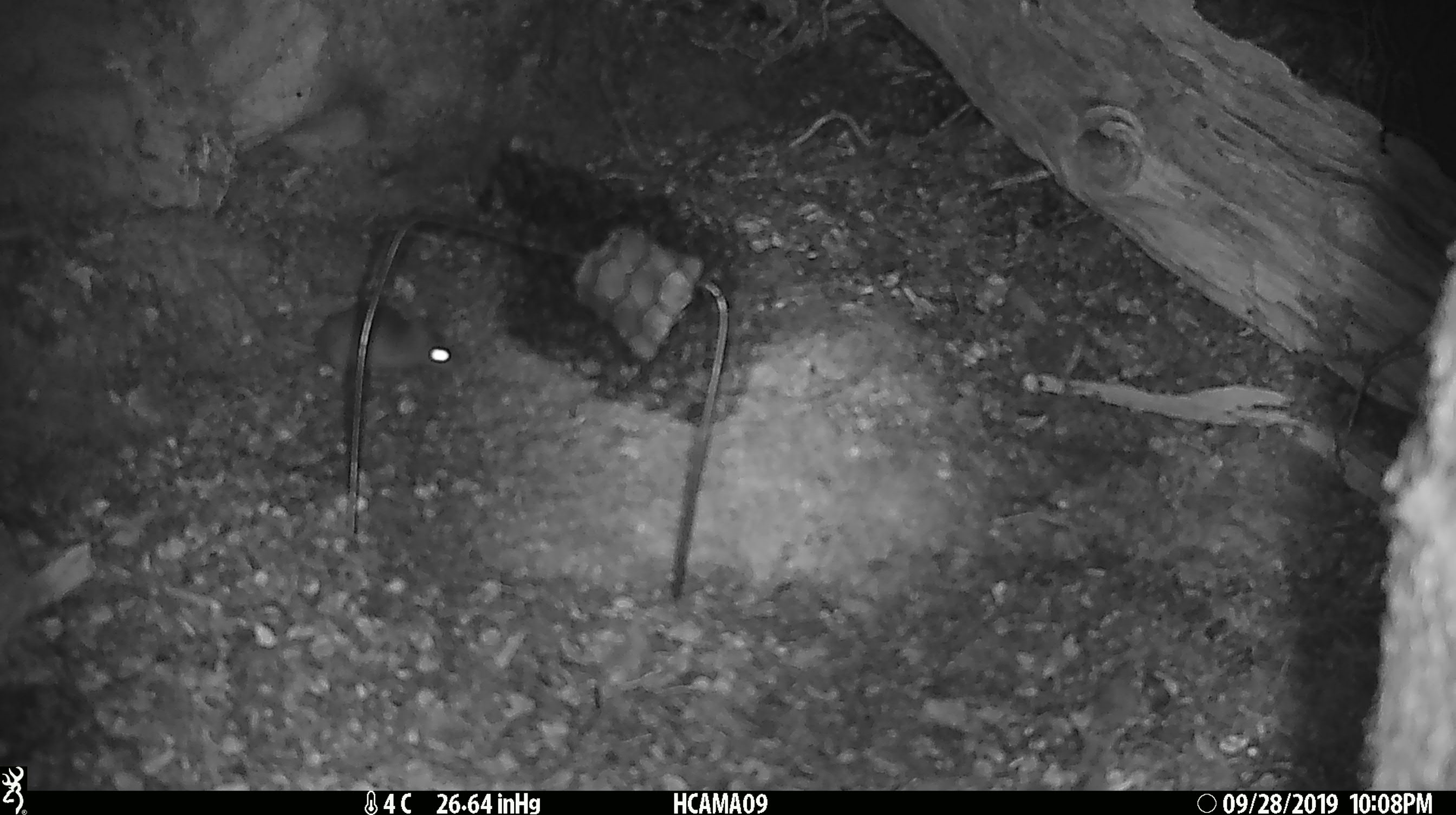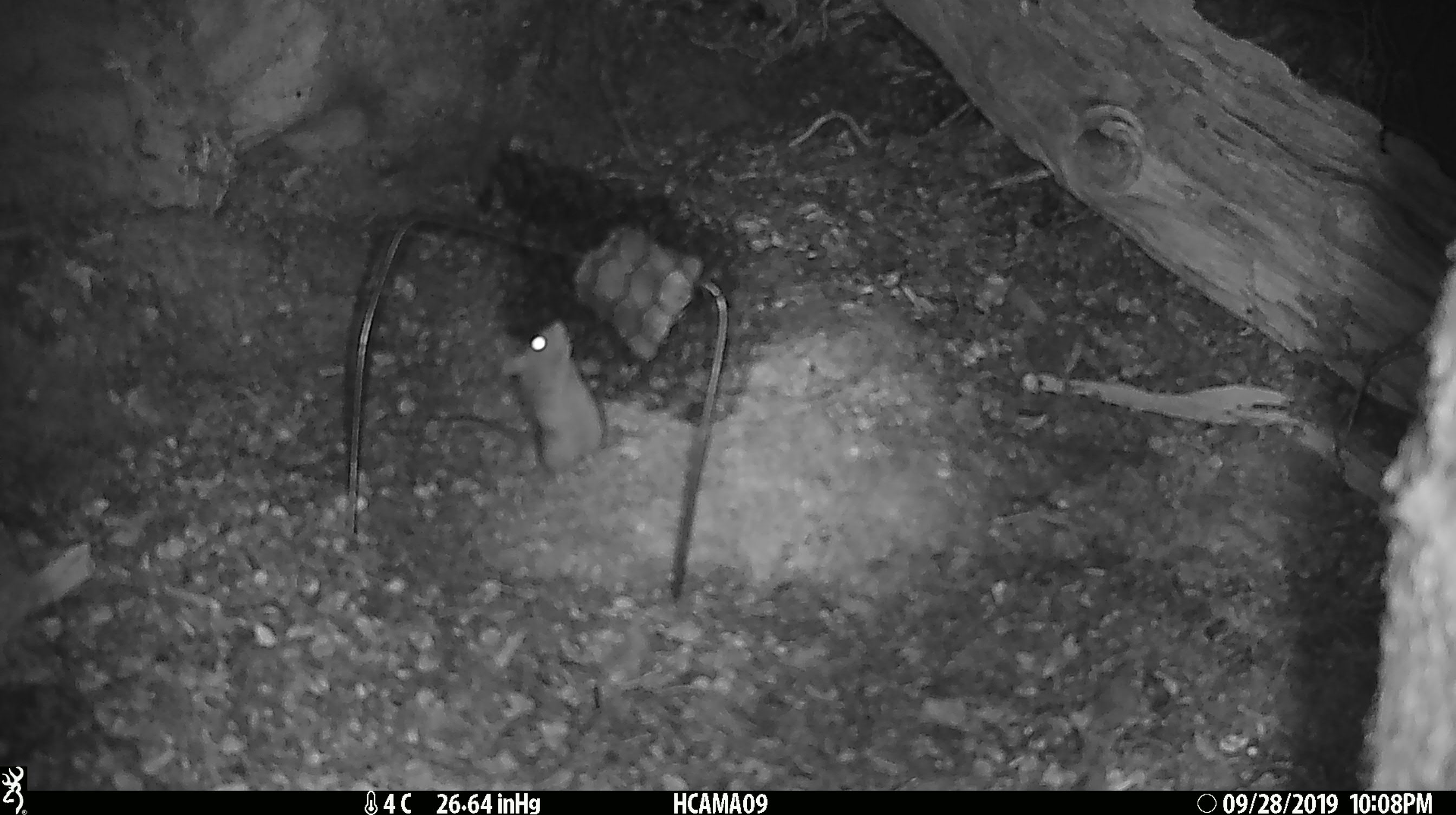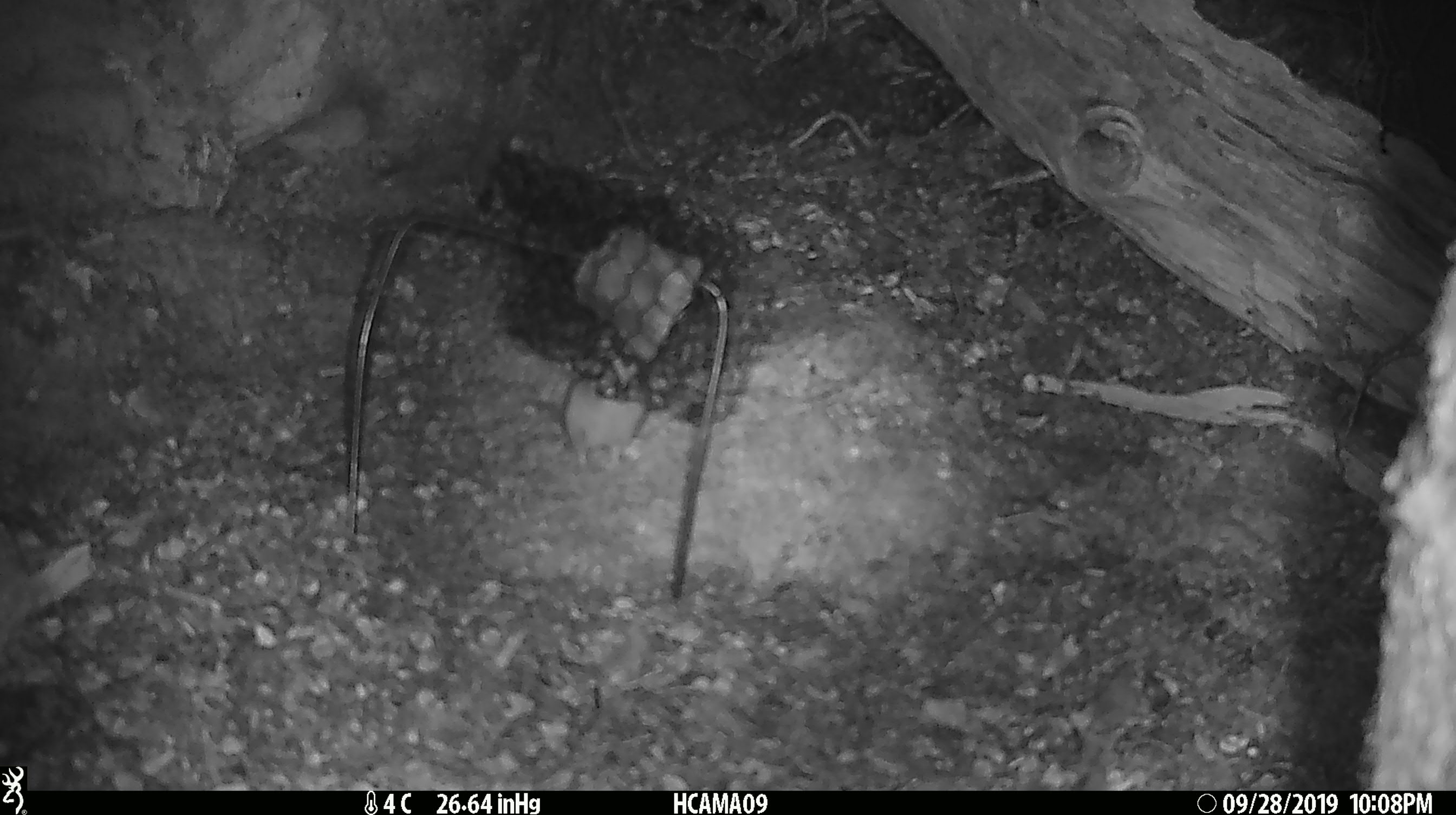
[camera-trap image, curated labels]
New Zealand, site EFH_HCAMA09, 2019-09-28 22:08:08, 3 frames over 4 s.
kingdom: Animalia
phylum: Chordata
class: Mammalia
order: Rodentia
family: Muridae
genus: Mus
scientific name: Mus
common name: mouse